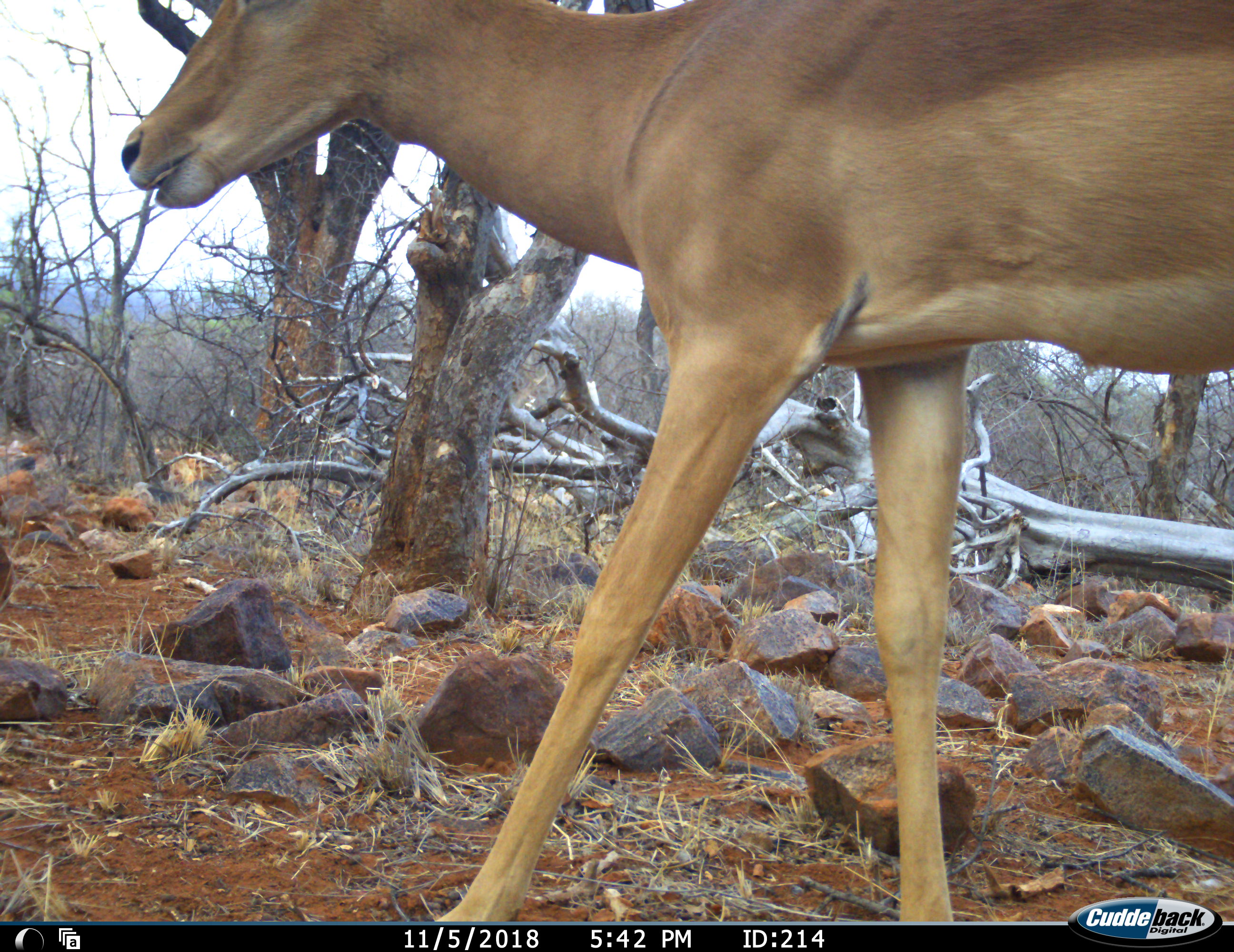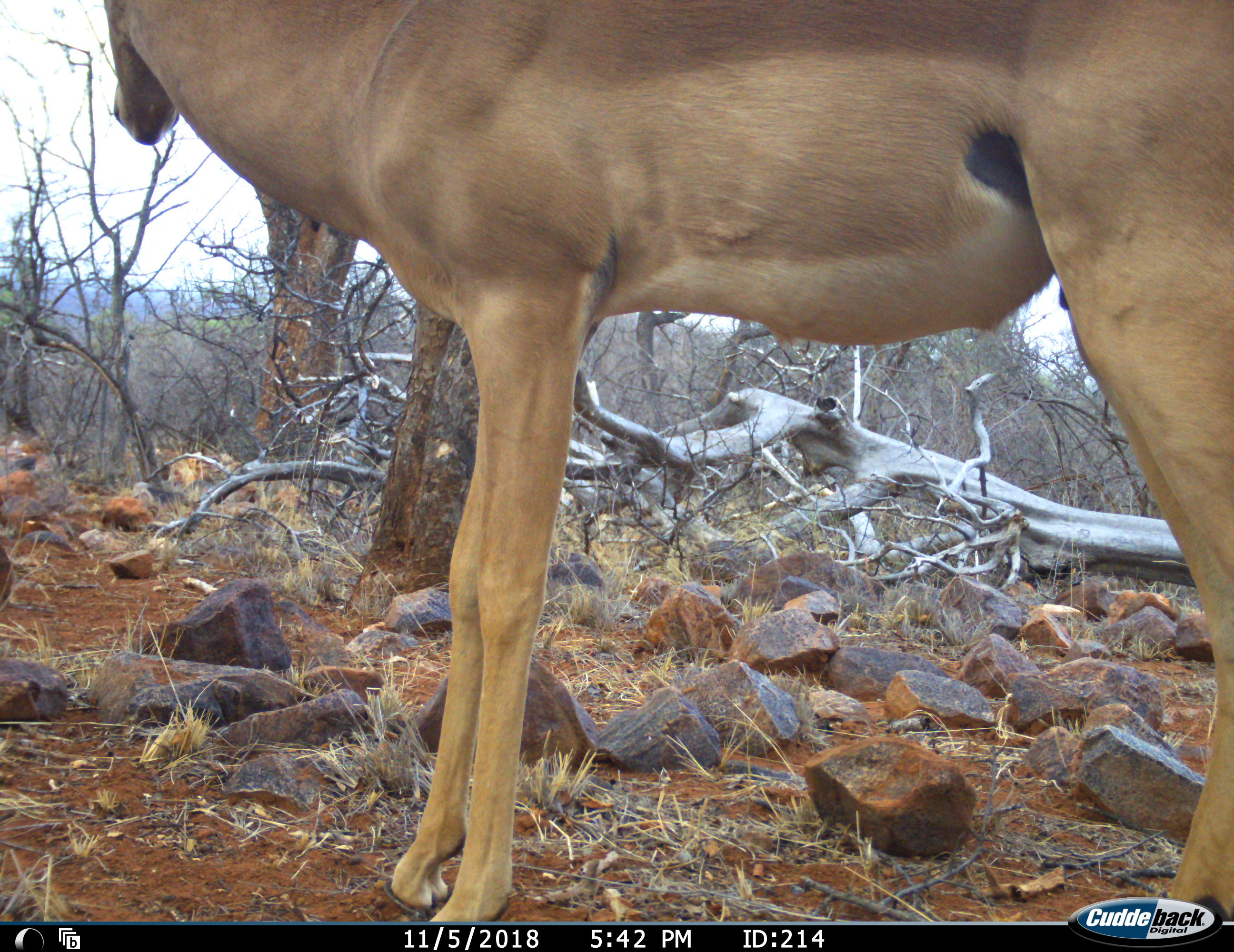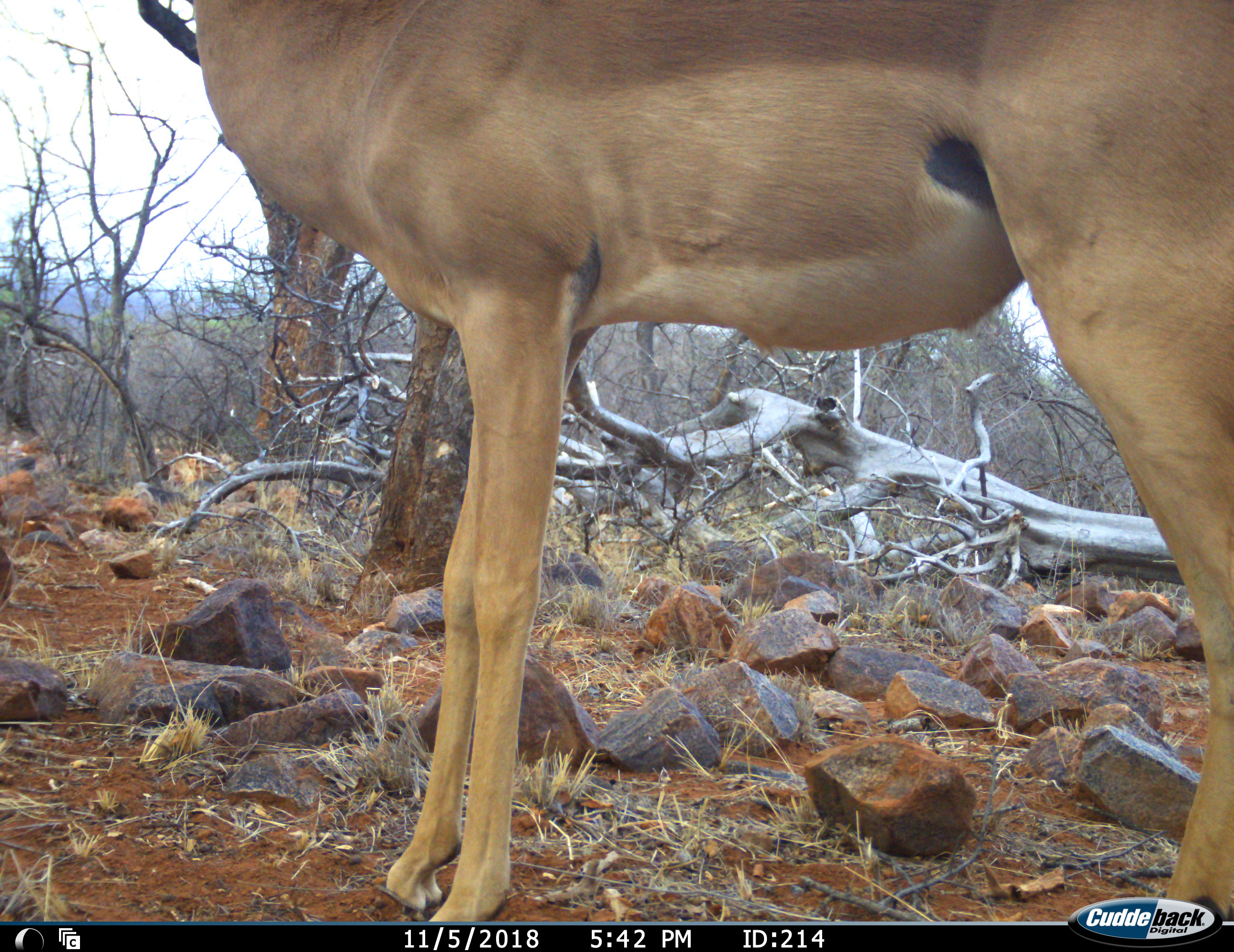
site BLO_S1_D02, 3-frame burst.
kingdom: Animalia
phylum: Chordata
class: Mammalia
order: Artiodactyla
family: Bovidae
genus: Aepyceros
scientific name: Aepyceros melampus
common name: impala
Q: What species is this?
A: Impala (Aepyceros melampus).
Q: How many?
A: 1.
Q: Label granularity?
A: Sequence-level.